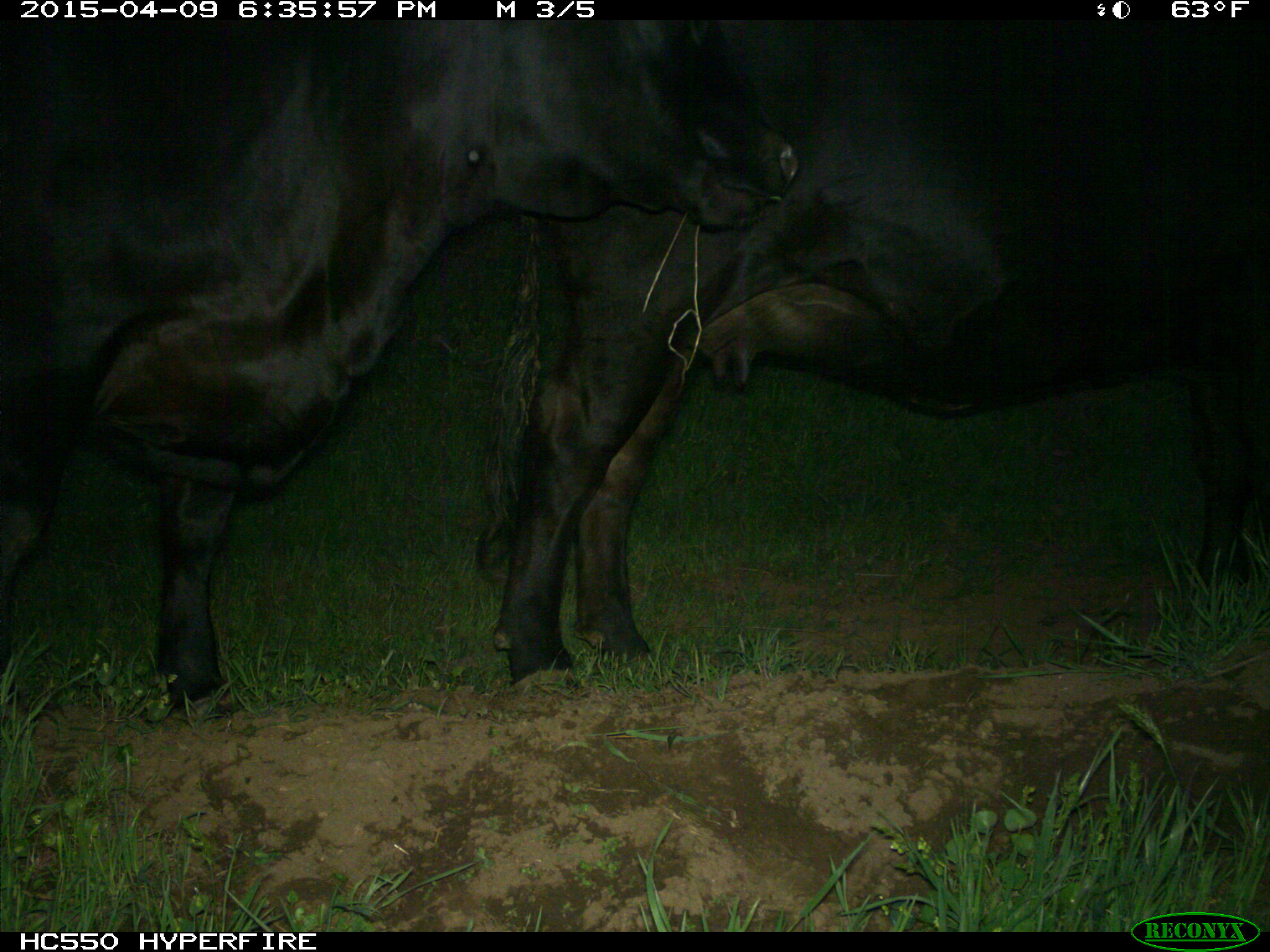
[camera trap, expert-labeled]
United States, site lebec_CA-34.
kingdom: Animalia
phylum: Chordata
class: Mammalia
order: Artiodactyla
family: Bovidae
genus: Bos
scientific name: Bos taurus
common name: domestic cow